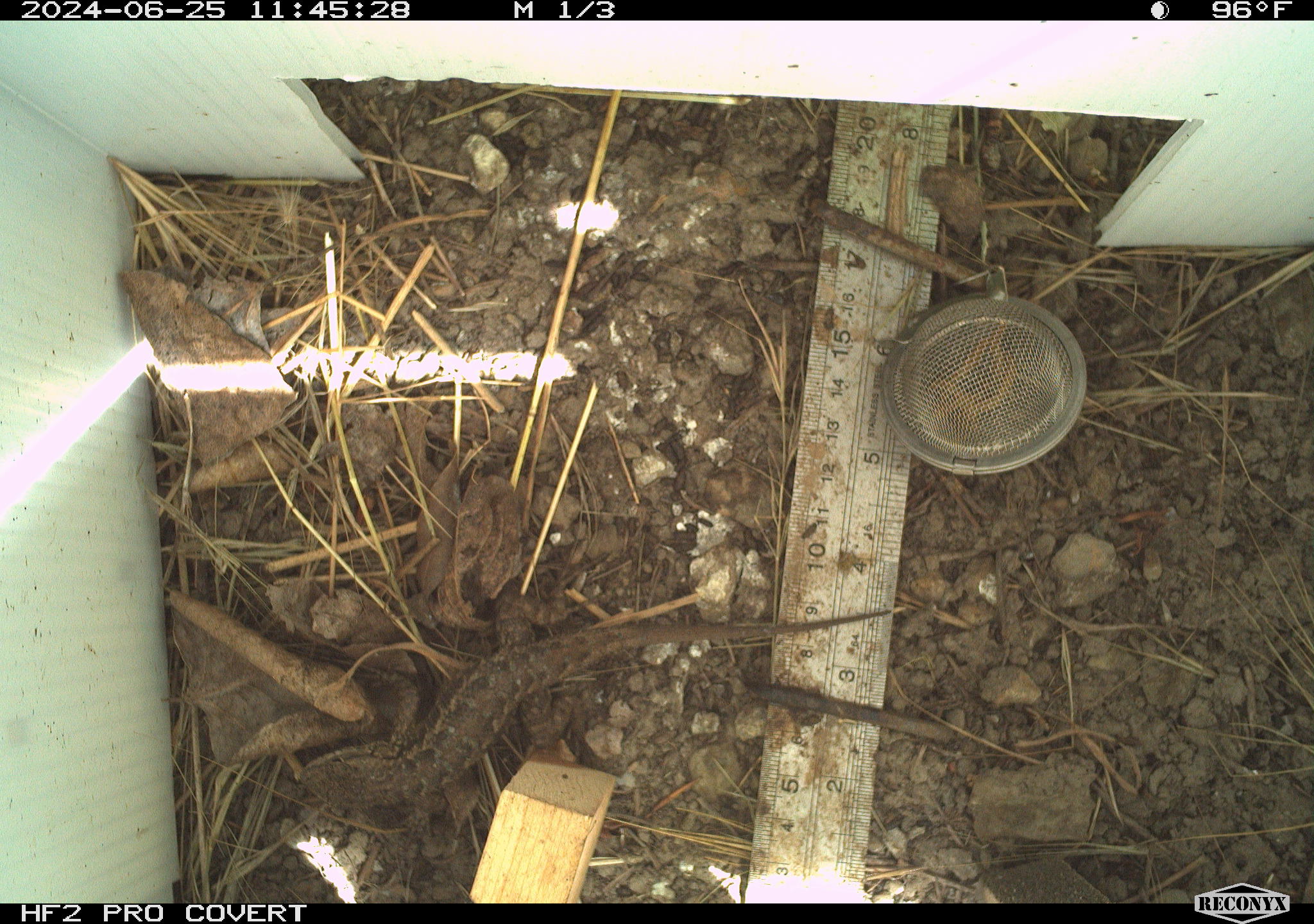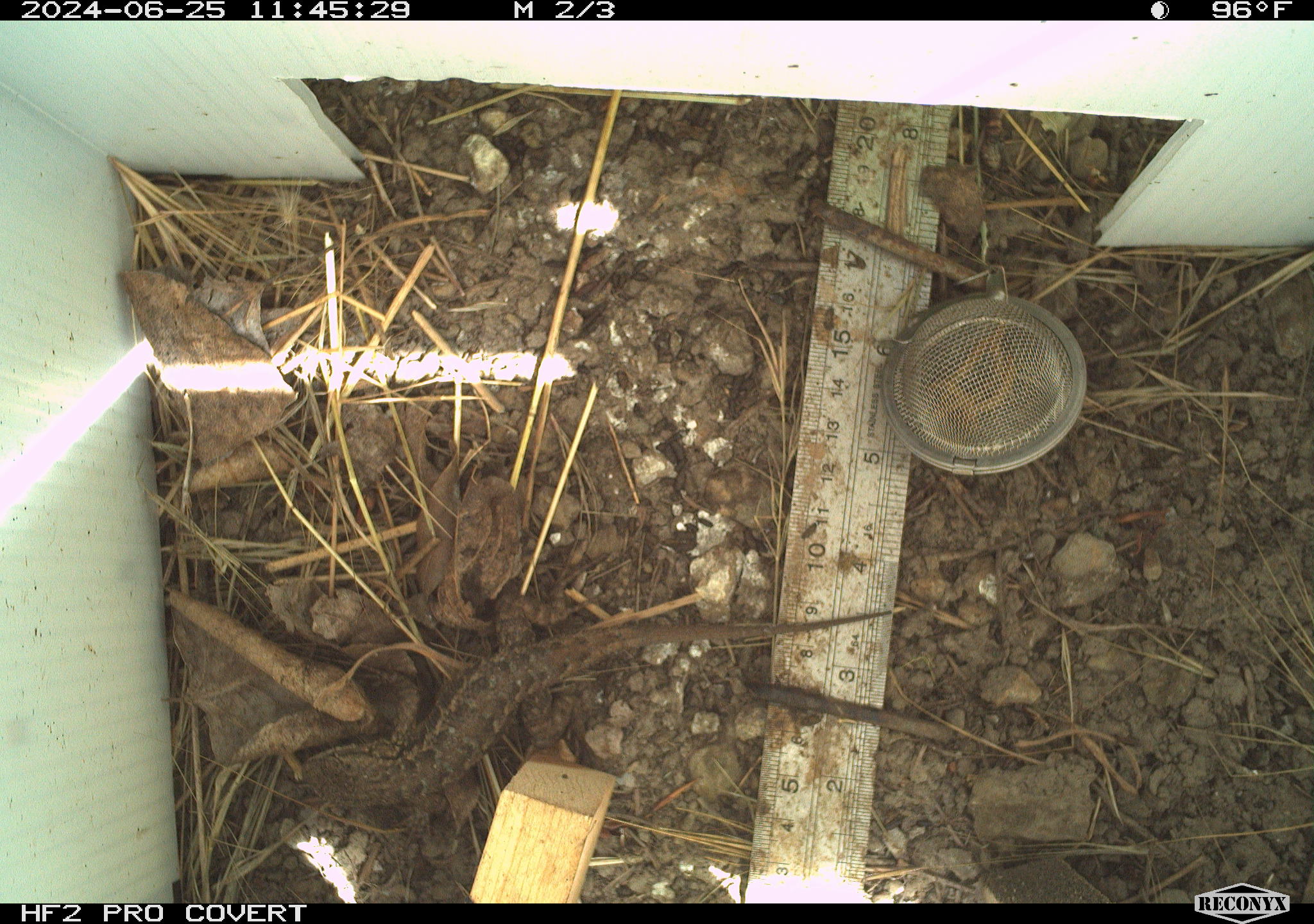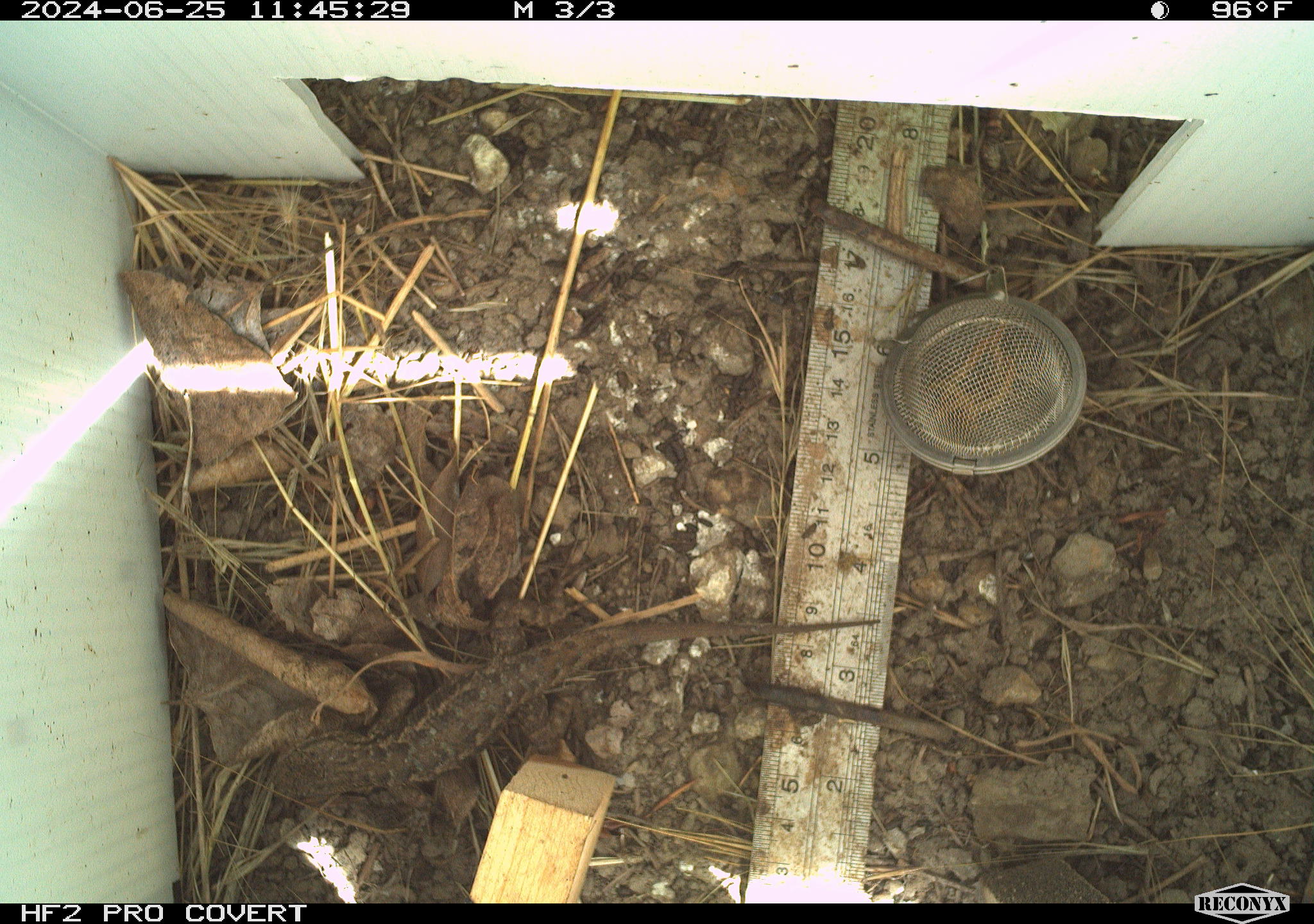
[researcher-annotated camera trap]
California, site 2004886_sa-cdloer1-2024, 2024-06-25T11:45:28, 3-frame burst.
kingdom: Animalia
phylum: Chordata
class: Reptilia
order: Squamata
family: Phrynosomatidae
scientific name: Phrynosomatidae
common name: phrynosomatid lizards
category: phrynosomatidae family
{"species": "phrynosomatidae family (phrynosomatid lizards) (Phrynosomatidae)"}